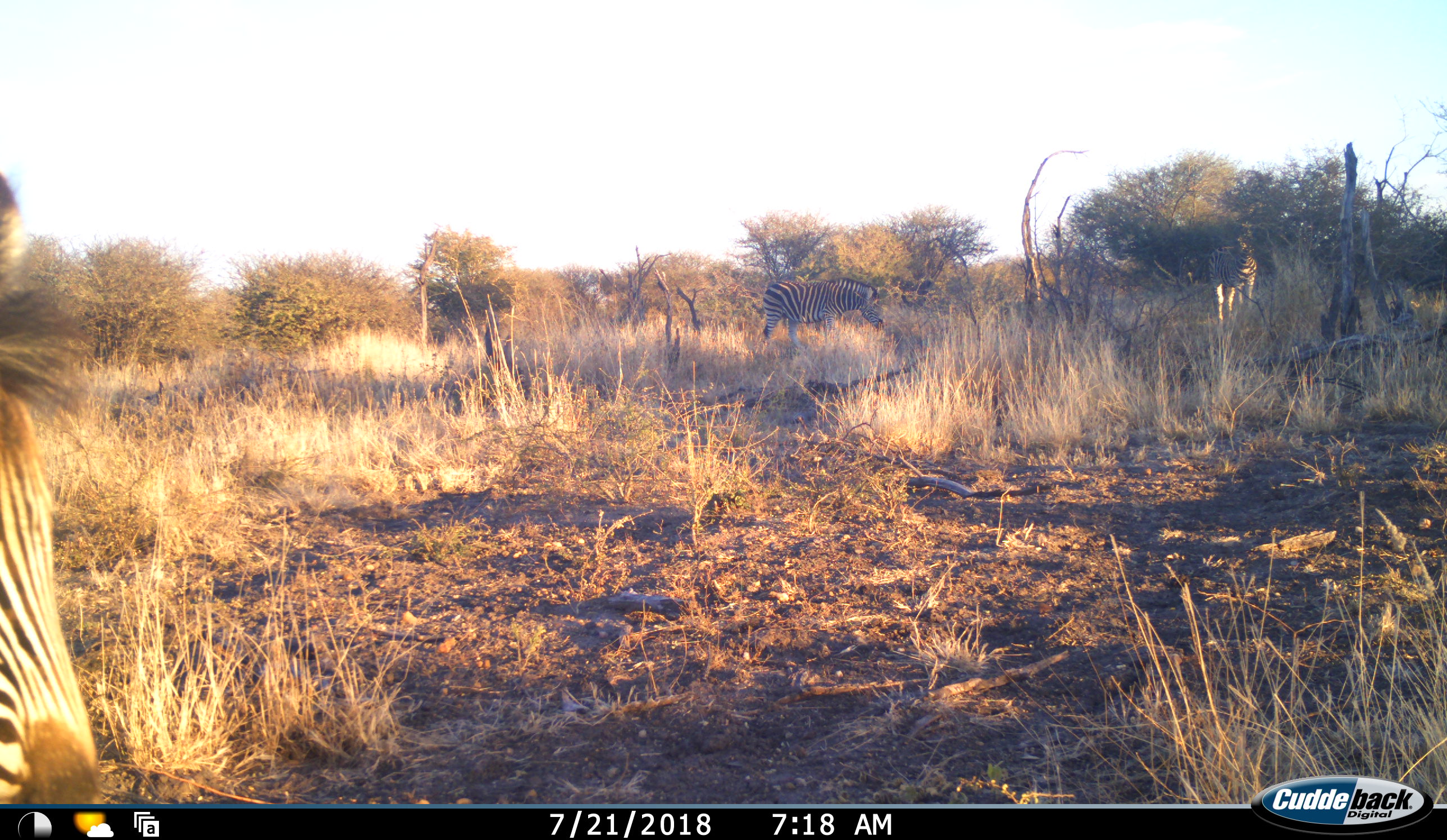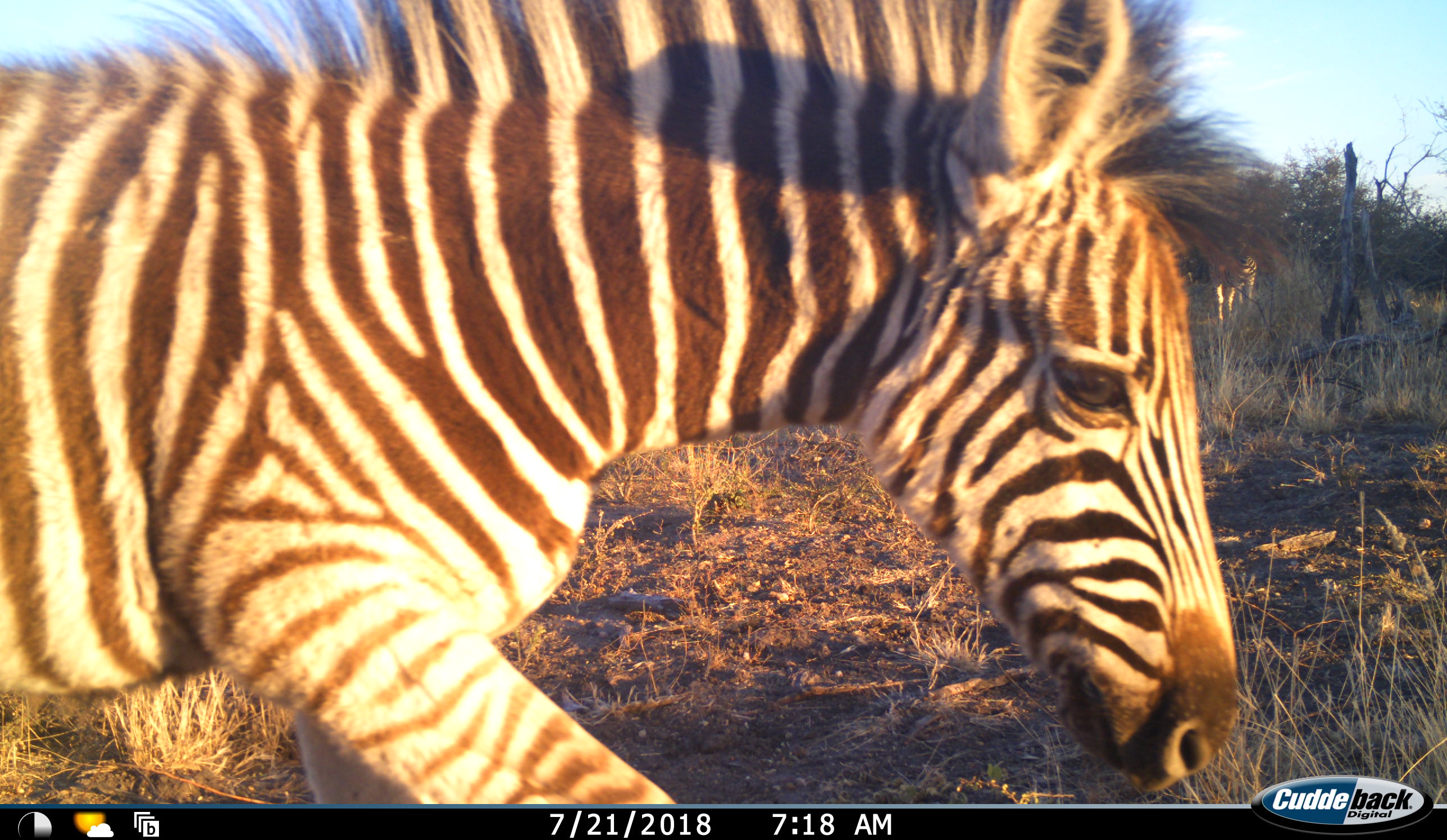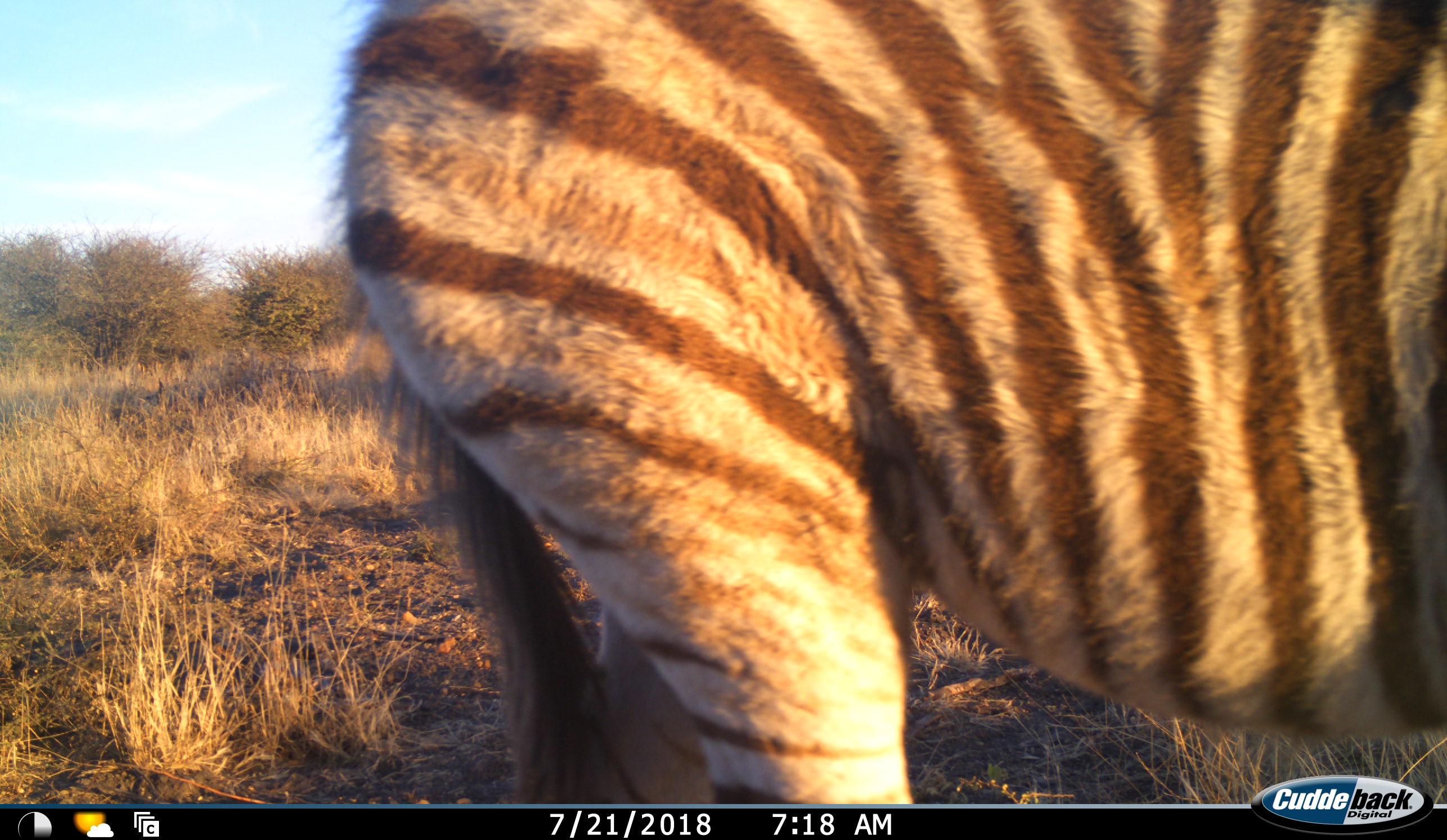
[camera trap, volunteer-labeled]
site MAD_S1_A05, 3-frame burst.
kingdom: Animalia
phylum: Chordata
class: Mammalia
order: Perissodactyla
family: Equidae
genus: Equus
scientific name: Equus quagga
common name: plains zebra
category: zebraplains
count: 3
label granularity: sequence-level